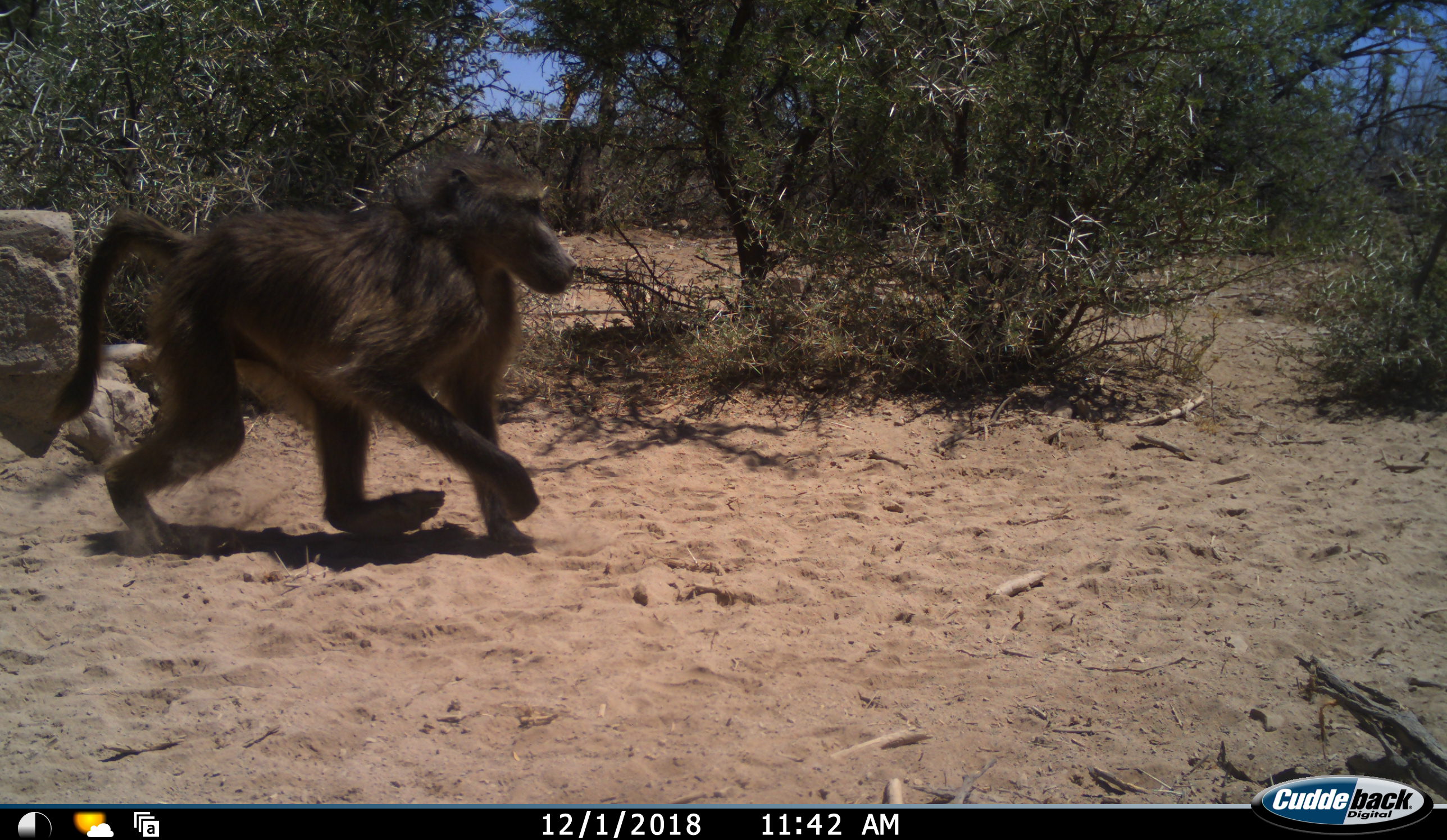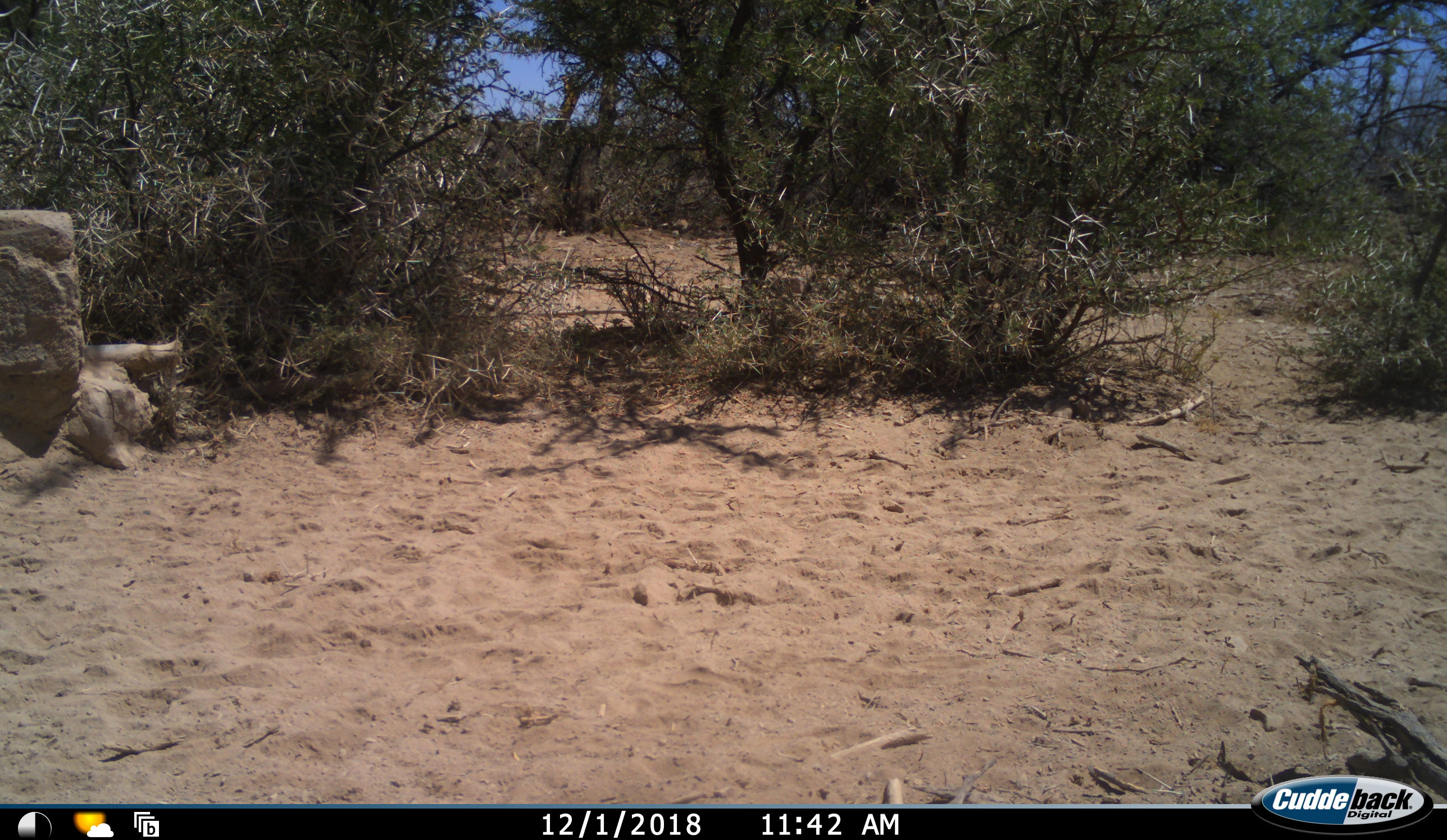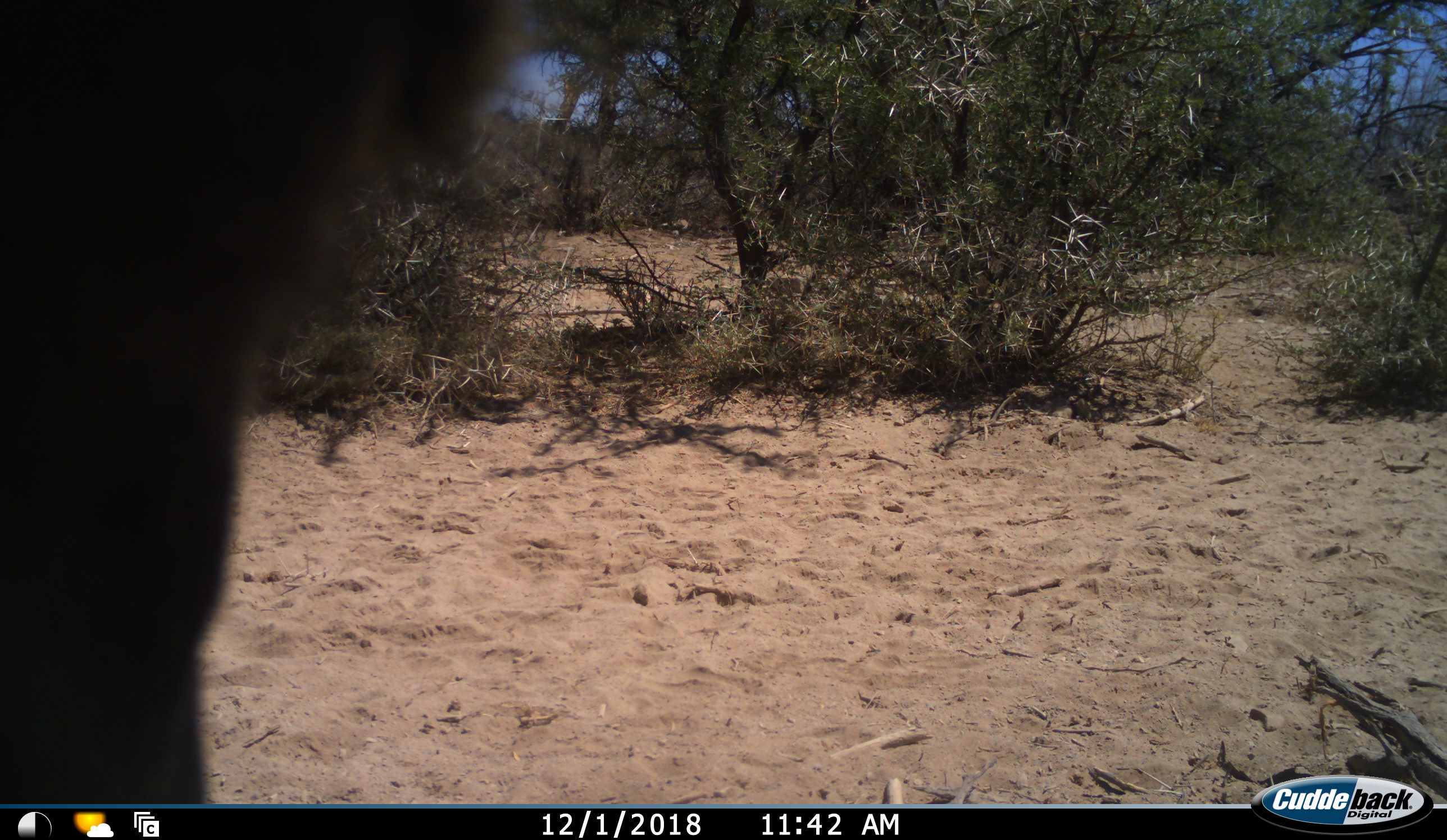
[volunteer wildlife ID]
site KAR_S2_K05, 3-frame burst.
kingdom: Animalia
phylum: Chordata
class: Mammalia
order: Primates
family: Cercopithecidae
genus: Papio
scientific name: Papio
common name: baboon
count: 2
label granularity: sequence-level